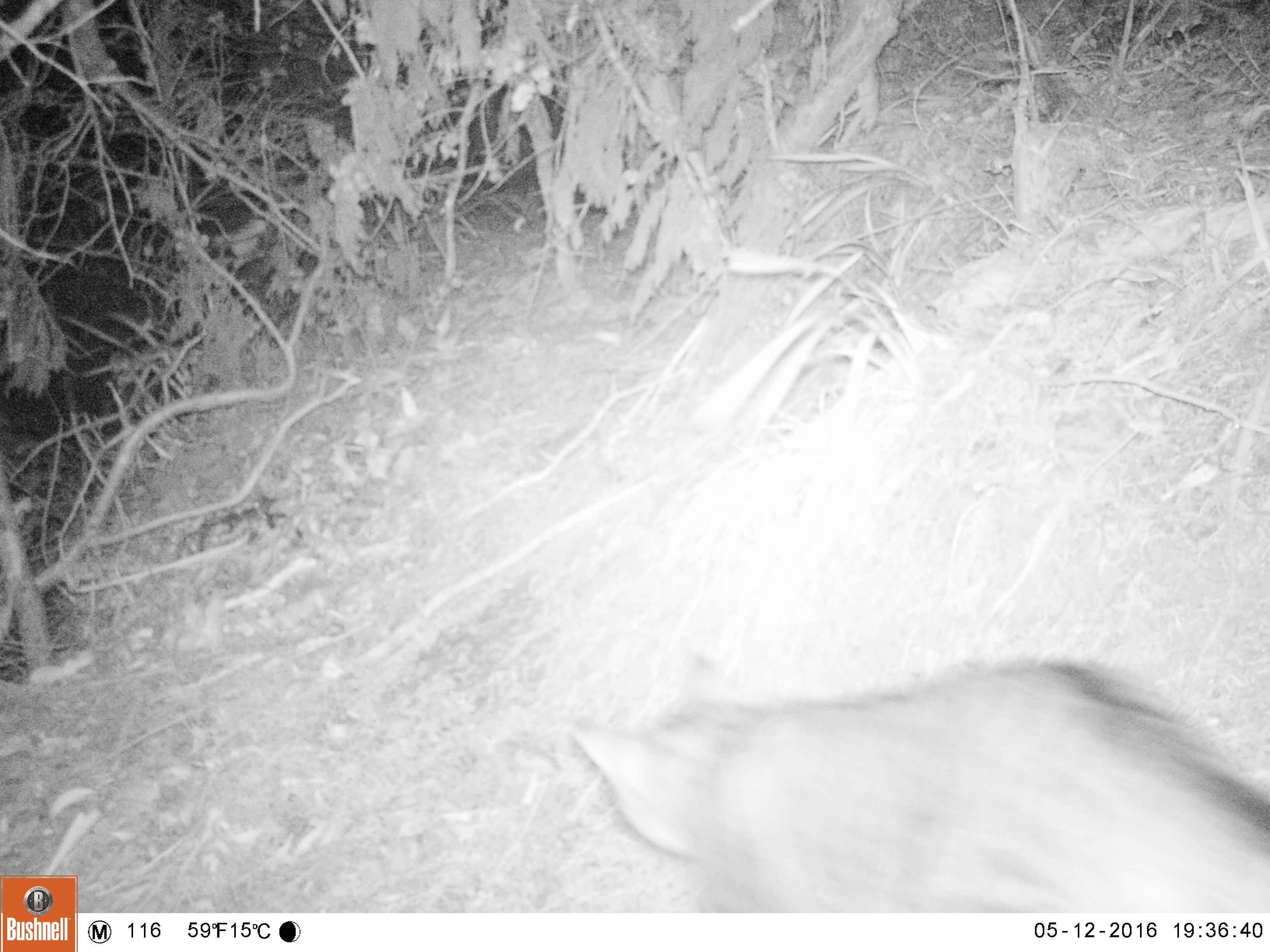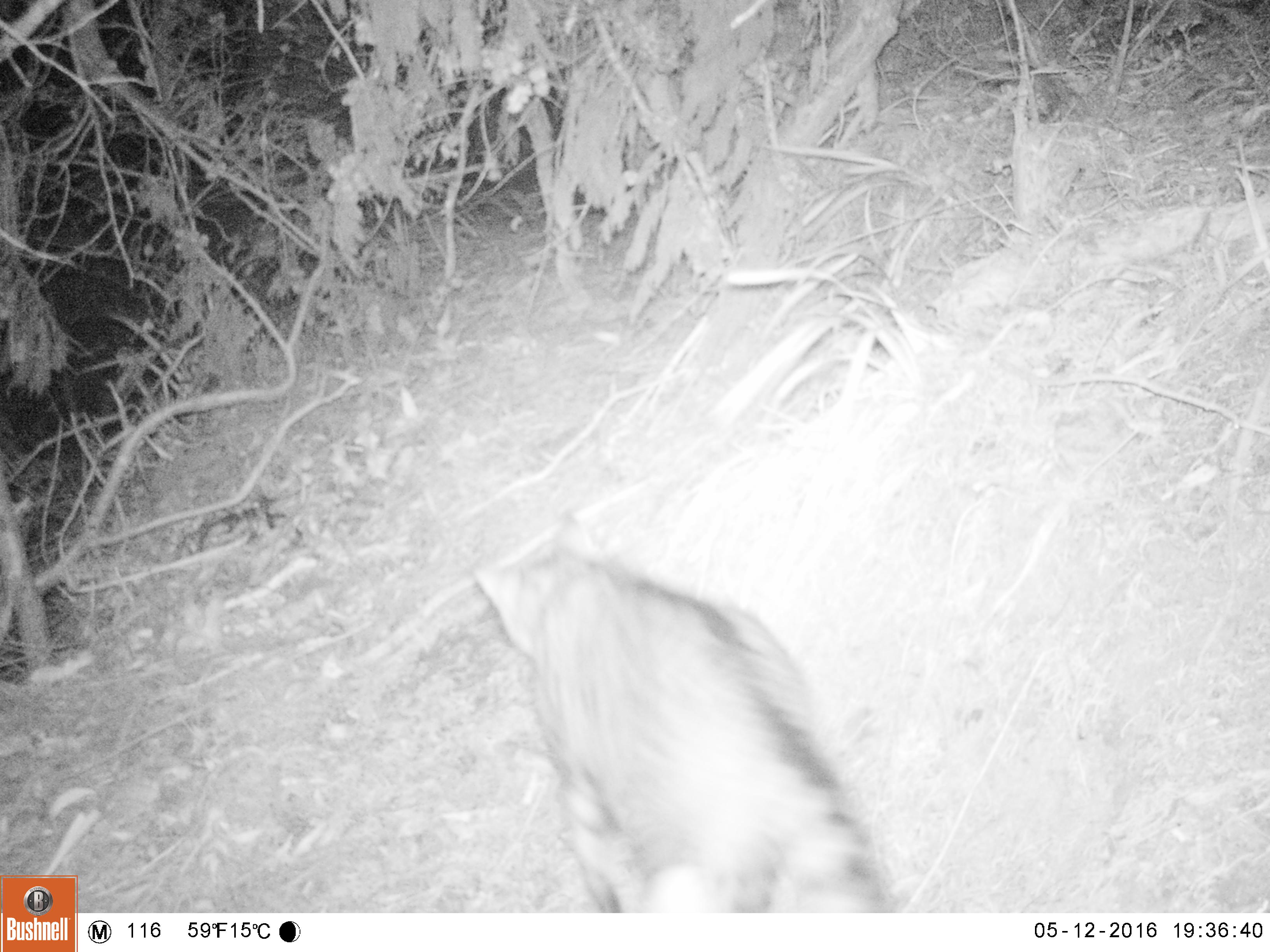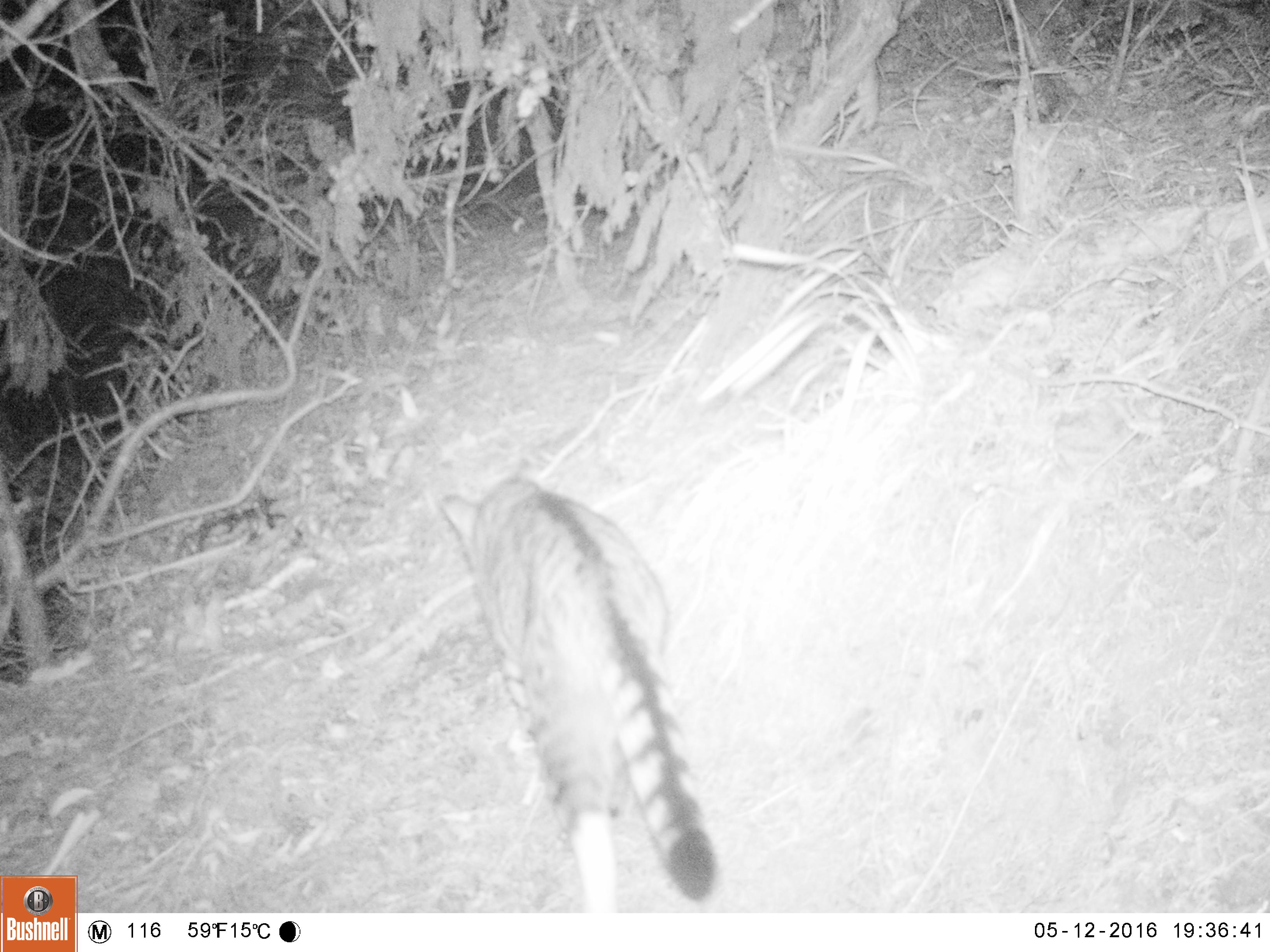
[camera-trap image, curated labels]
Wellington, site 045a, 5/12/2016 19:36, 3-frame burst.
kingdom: Animalia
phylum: Chordata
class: Mammalia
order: Carnivora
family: Felidae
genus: Felis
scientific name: Felis catus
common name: cat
Cat (Felis catus).